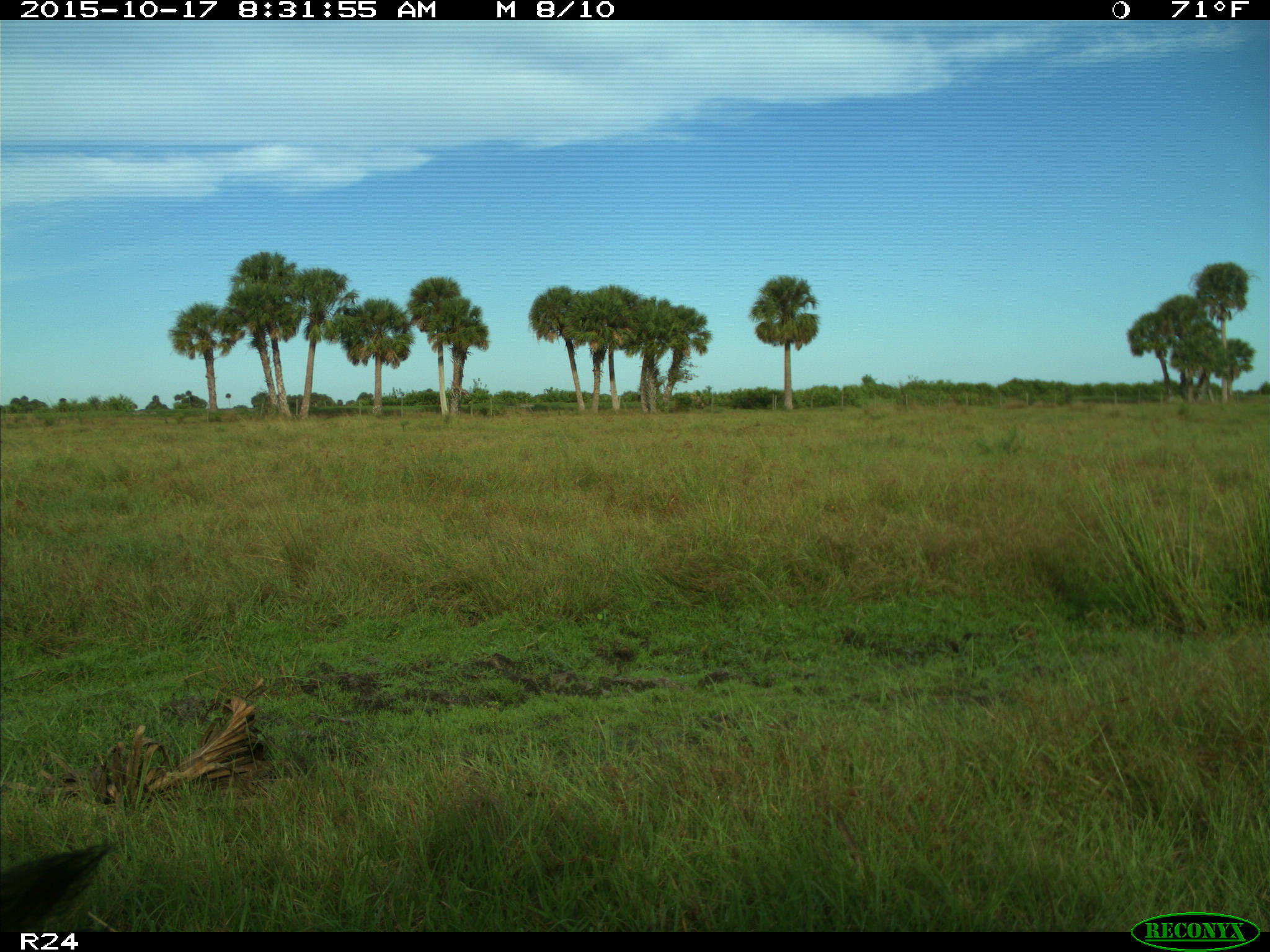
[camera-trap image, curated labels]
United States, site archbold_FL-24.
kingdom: Animalia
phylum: Chordata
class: Mammalia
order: Artiodactyla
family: Suidae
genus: Sus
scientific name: Sus scrofa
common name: wild boar